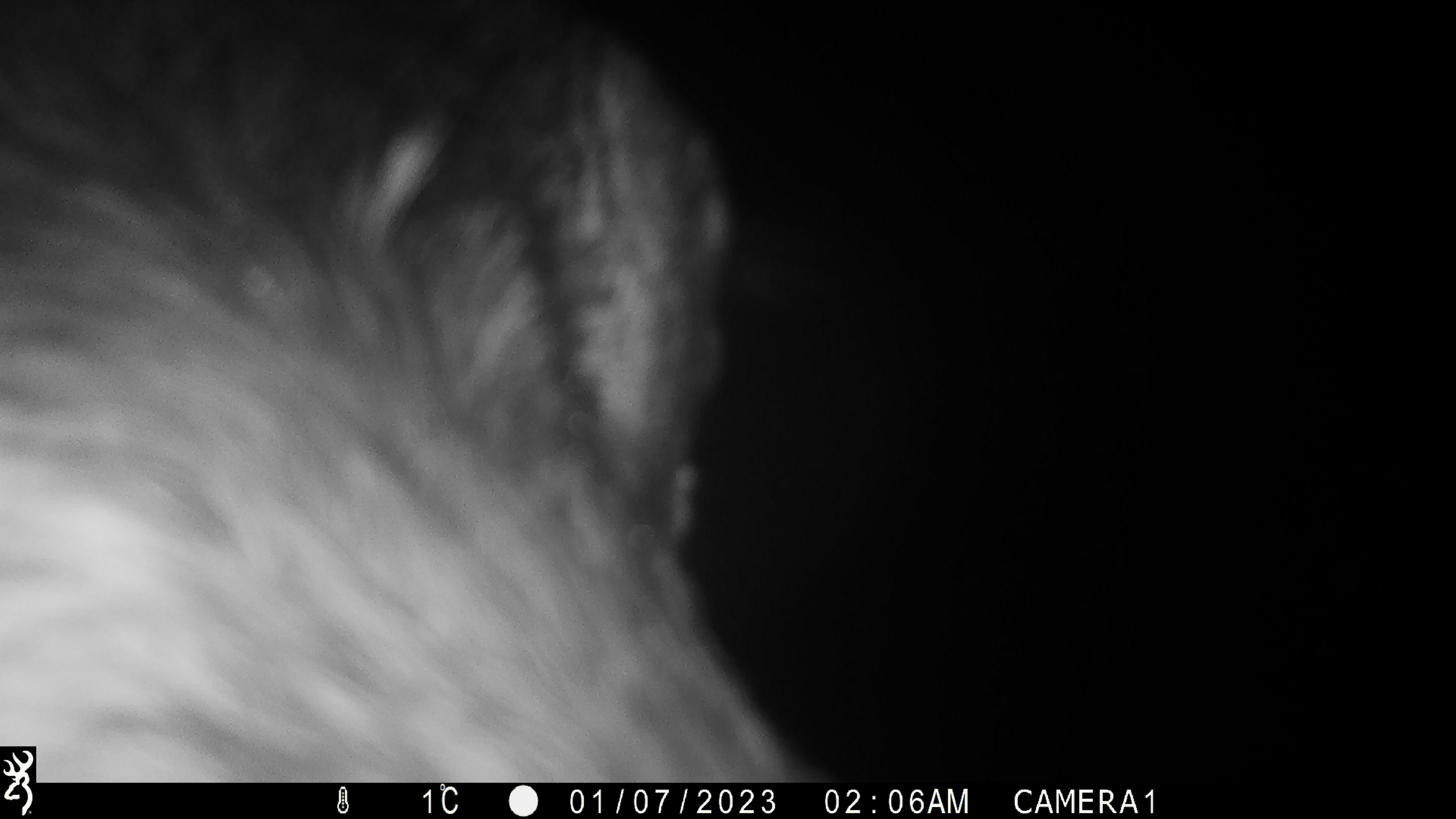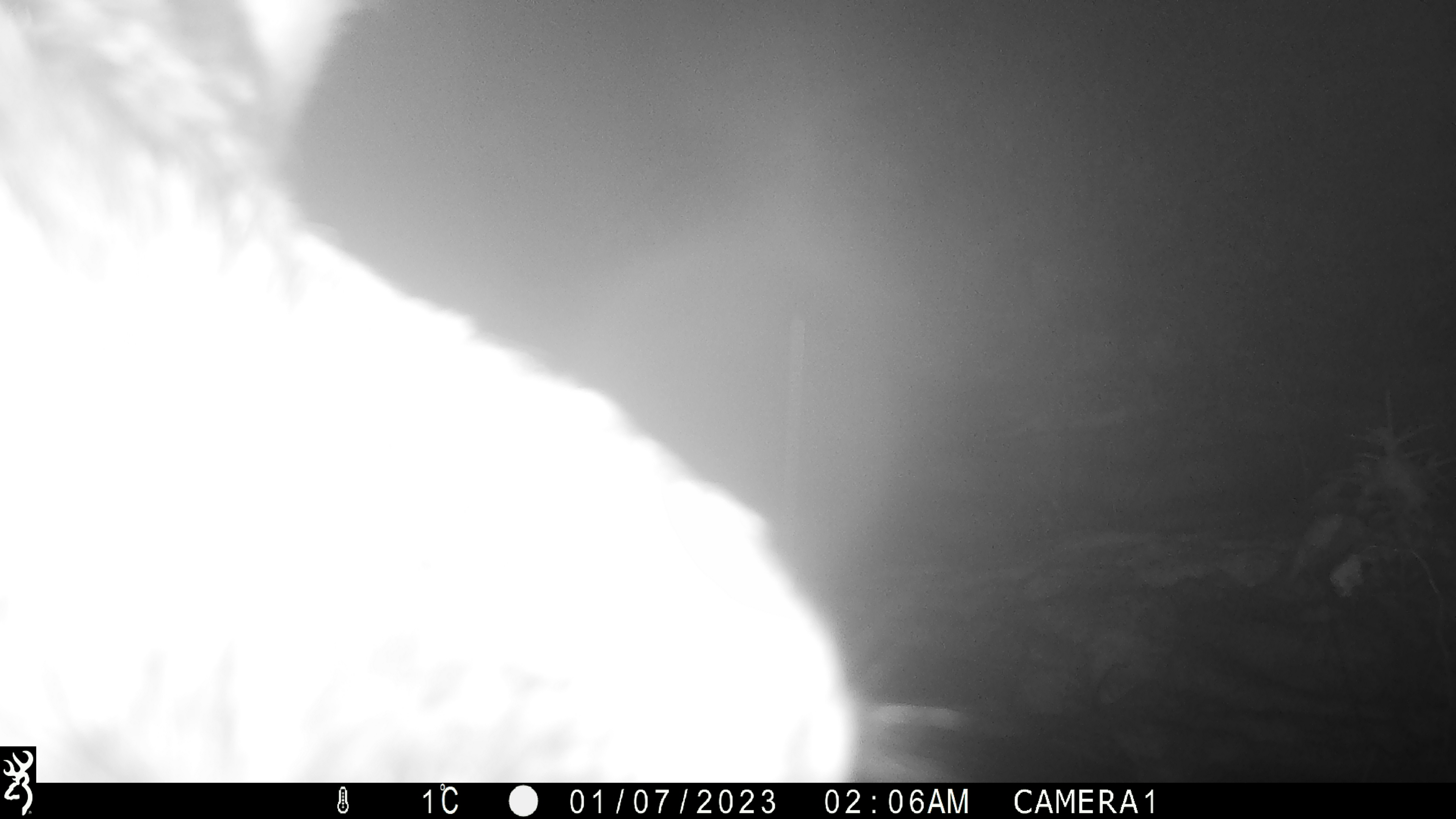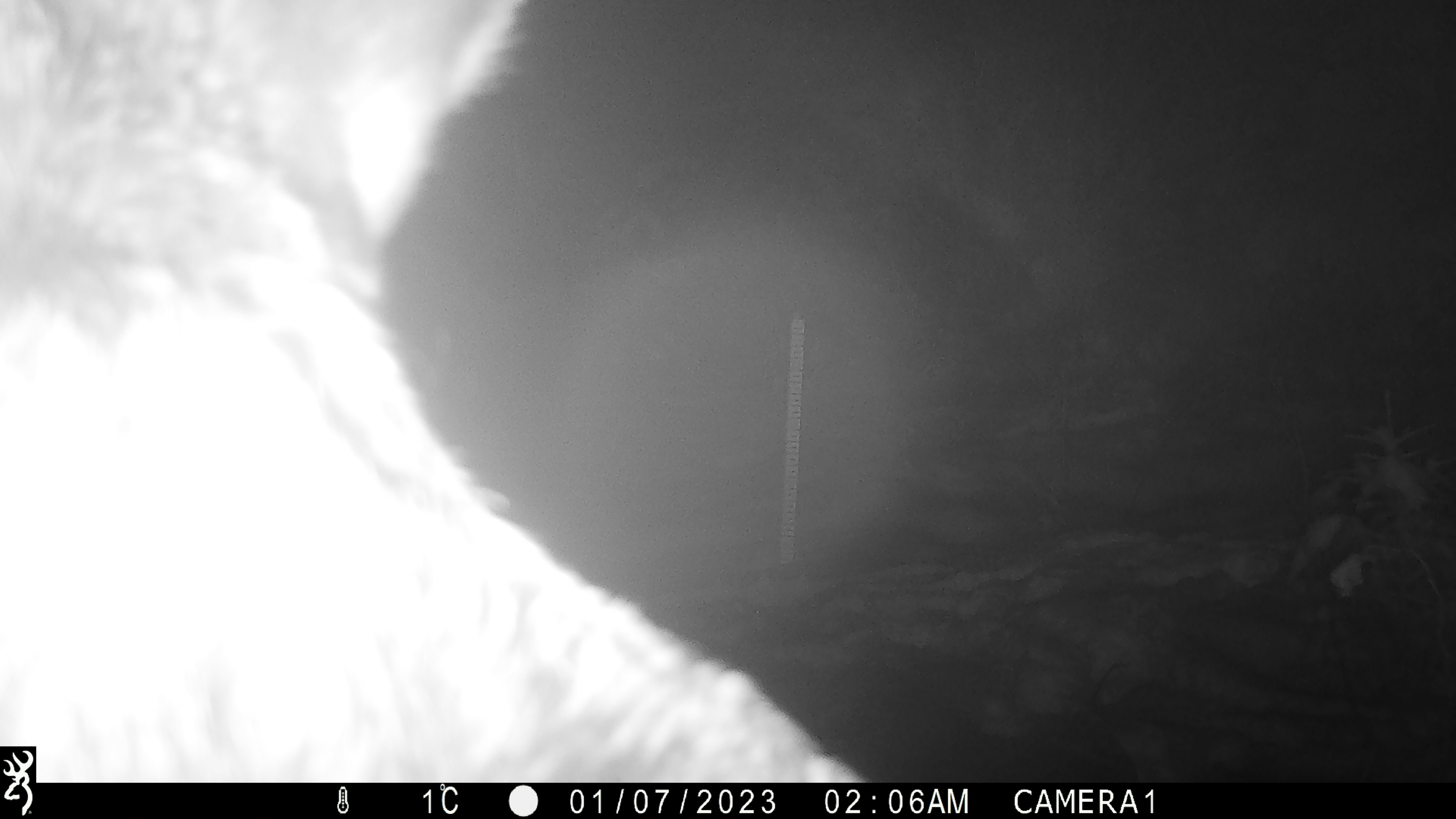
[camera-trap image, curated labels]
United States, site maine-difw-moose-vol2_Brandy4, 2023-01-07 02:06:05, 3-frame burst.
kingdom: Animalia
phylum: Chordata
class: Mammalia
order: Artiodactyla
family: Cervidae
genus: Alces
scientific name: Alces alces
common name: moose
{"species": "moose (Alces alces)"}